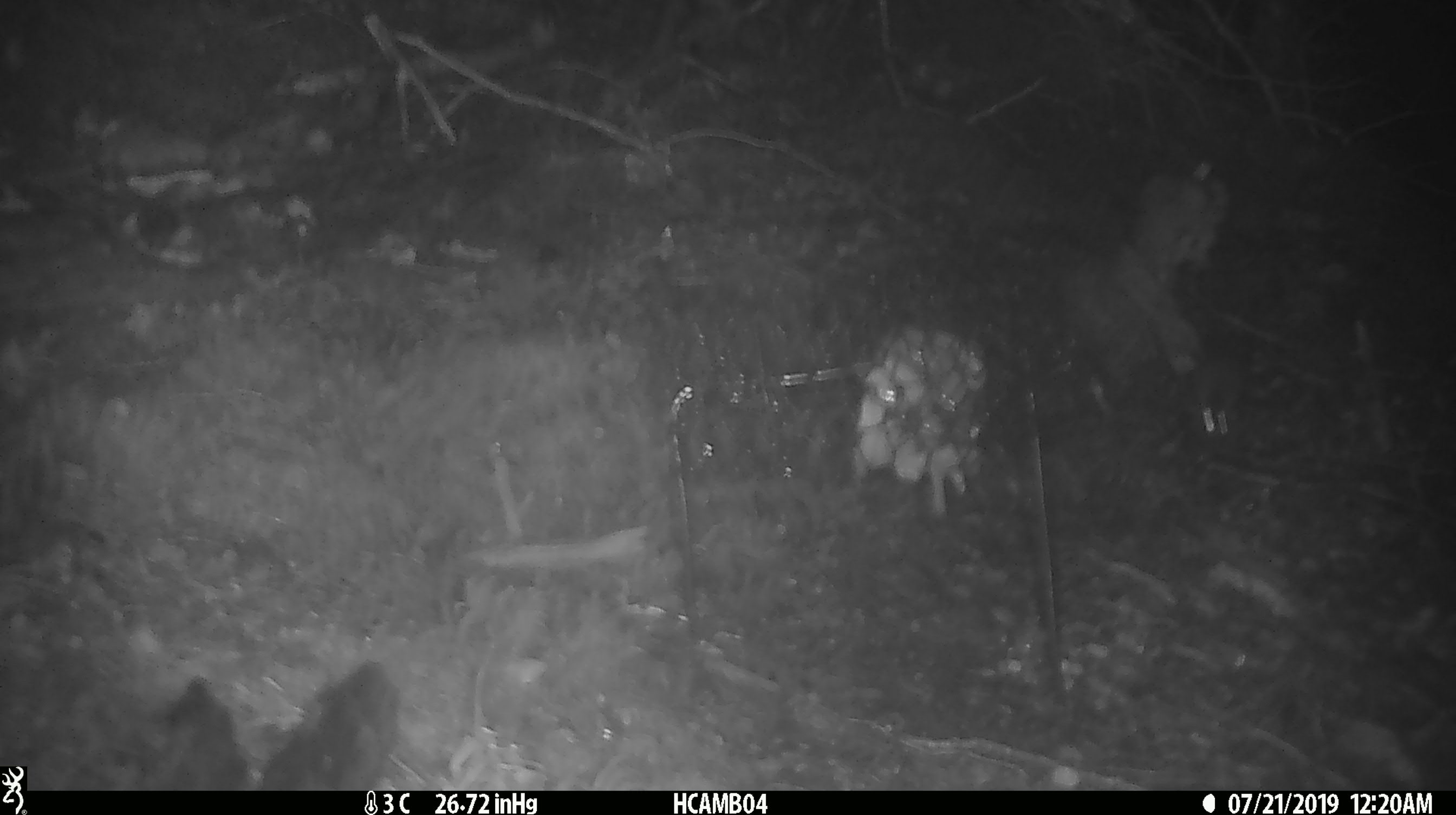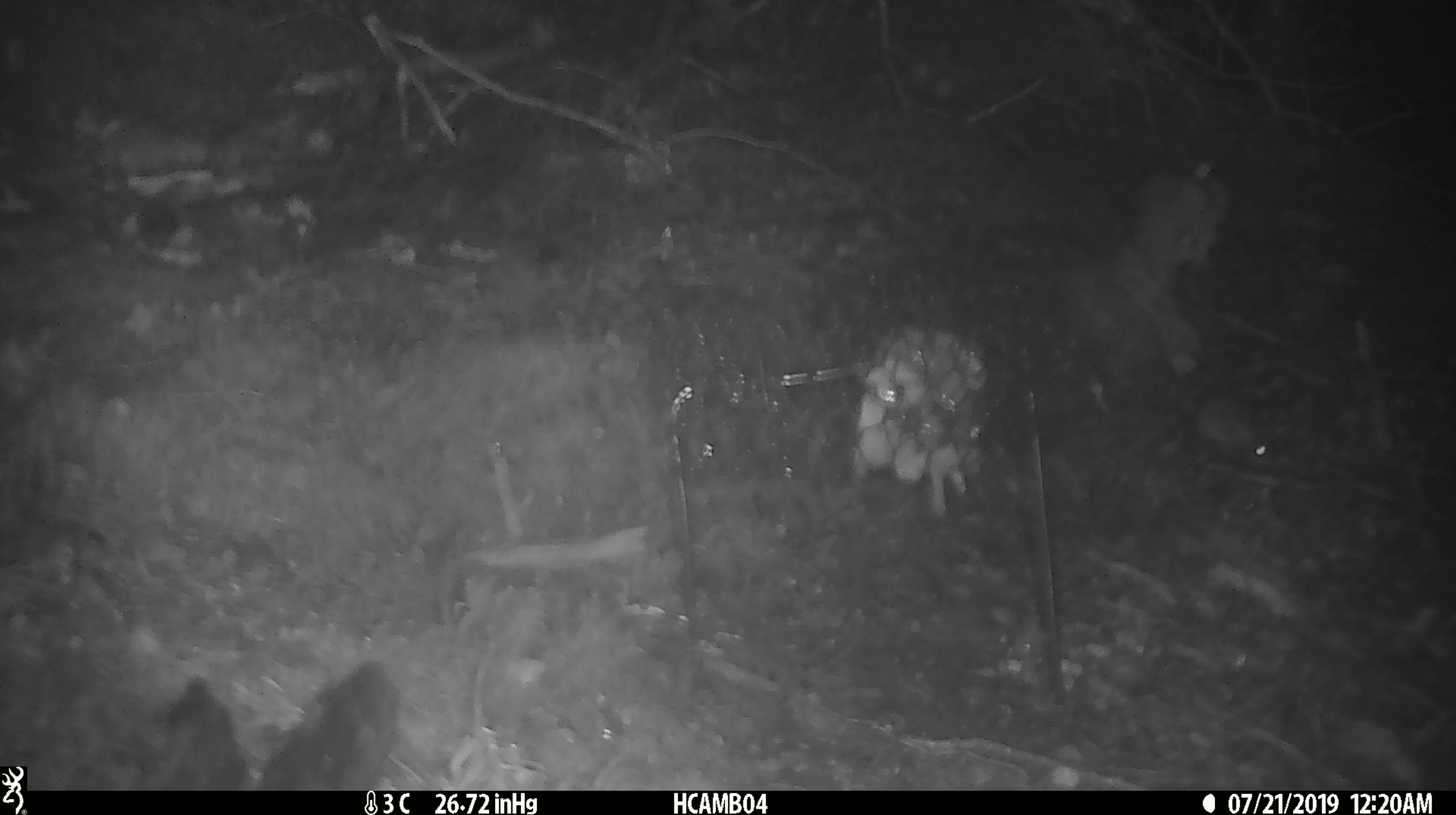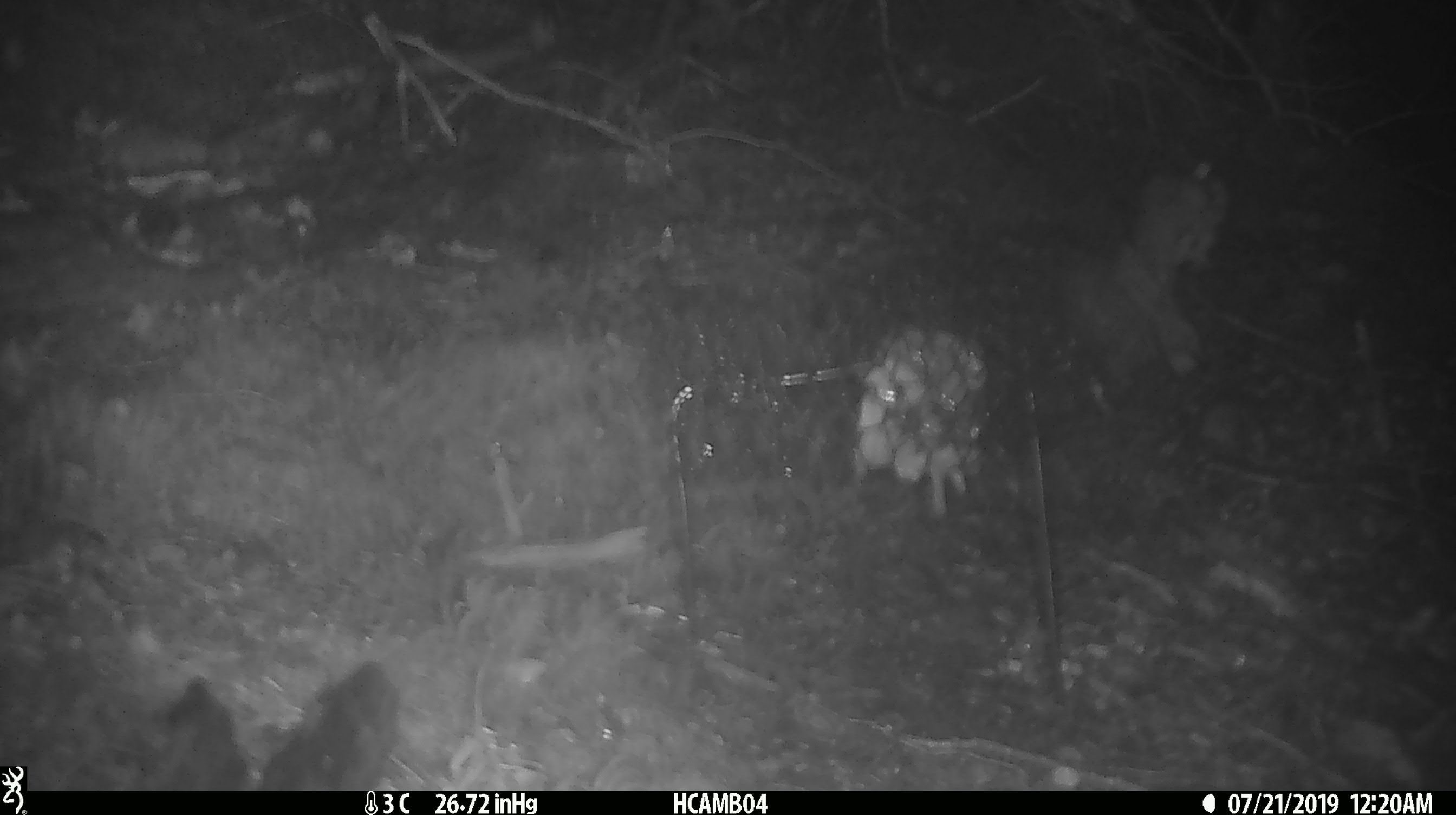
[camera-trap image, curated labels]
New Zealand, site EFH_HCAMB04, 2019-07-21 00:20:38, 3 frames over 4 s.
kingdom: Animalia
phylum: Chordata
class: Mammalia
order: Rodentia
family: Muridae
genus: Mus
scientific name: Mus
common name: mouse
Mouse (Mus).